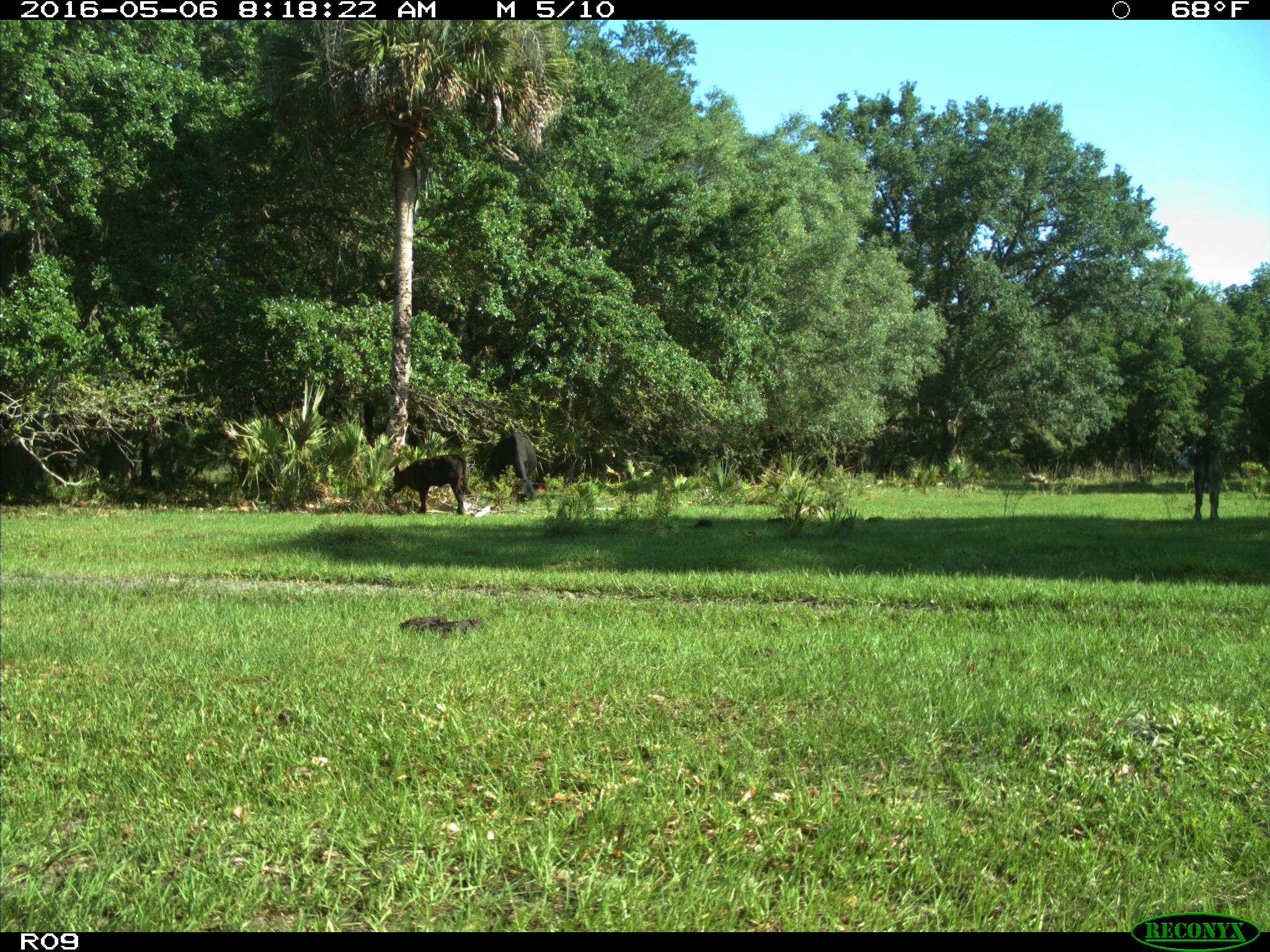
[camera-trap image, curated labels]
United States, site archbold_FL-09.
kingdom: Animalia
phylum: Chordata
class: Mammalia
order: Artiodactyla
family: Bovidae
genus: Bos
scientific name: Bos taurus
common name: domestic cow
Bos taurus (domestic cow).